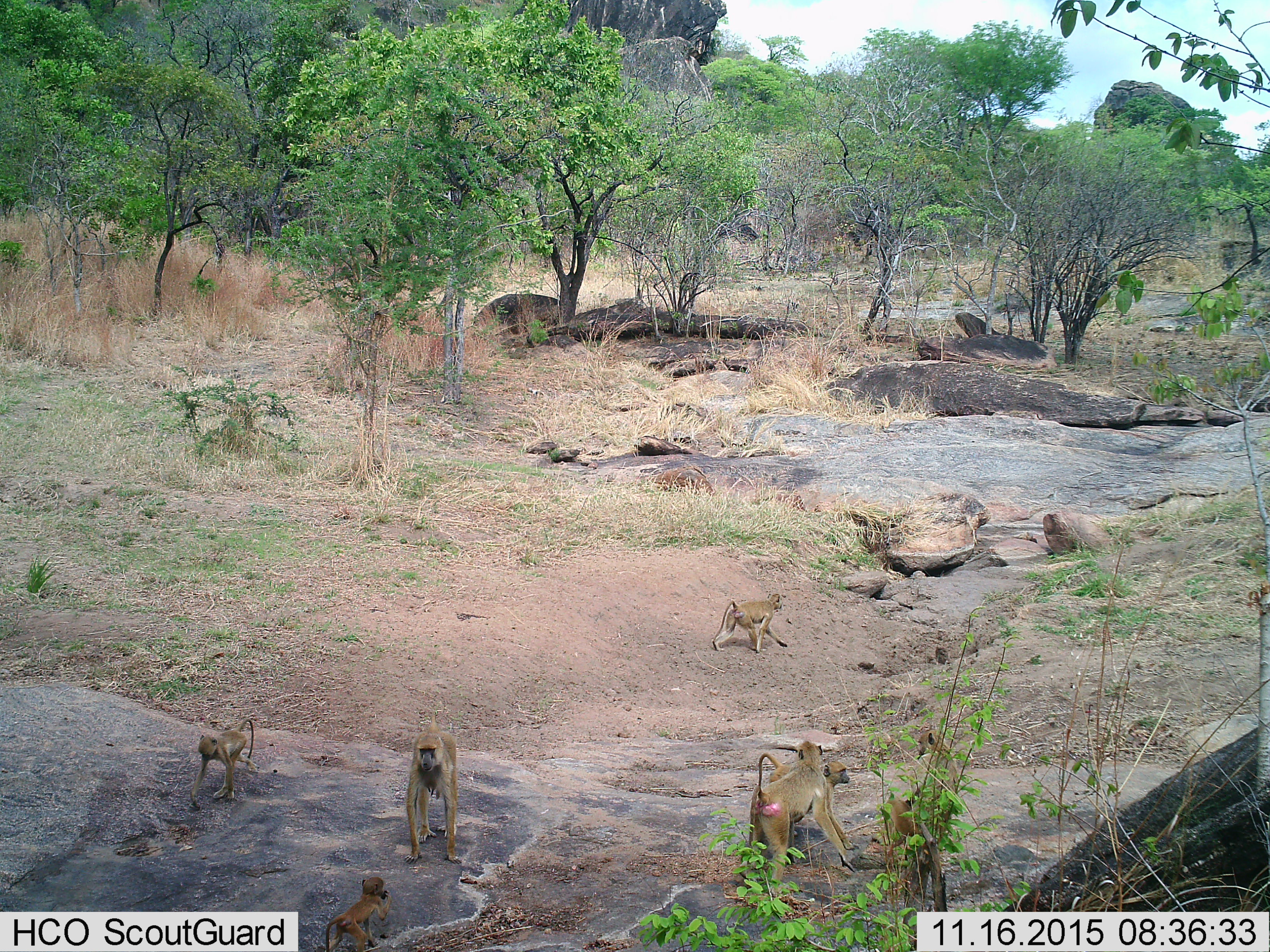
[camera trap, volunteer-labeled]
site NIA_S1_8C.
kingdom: Animalia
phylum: Chordata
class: Mammalia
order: Primates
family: Cercopithecidae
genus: Papio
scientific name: Papio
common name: baboon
Baboon (Papio), count 7. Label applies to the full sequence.